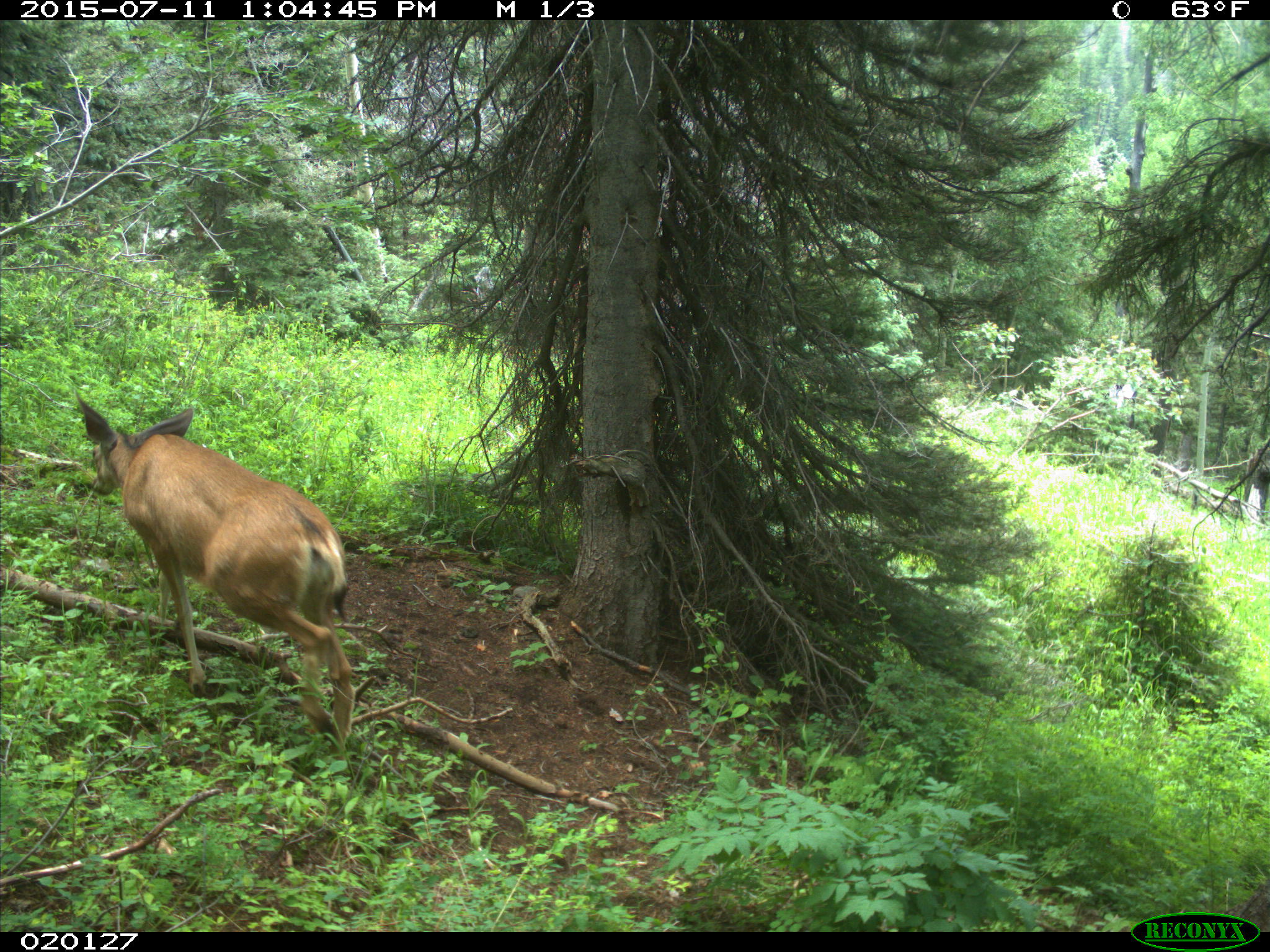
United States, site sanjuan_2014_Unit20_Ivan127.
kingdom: Animalia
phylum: Chordata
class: Mammalia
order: Artiodactyla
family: Cervidae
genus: Odocoileus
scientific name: Odocoileus hemionus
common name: mule deer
Odocoileus hemionus (mule deer).